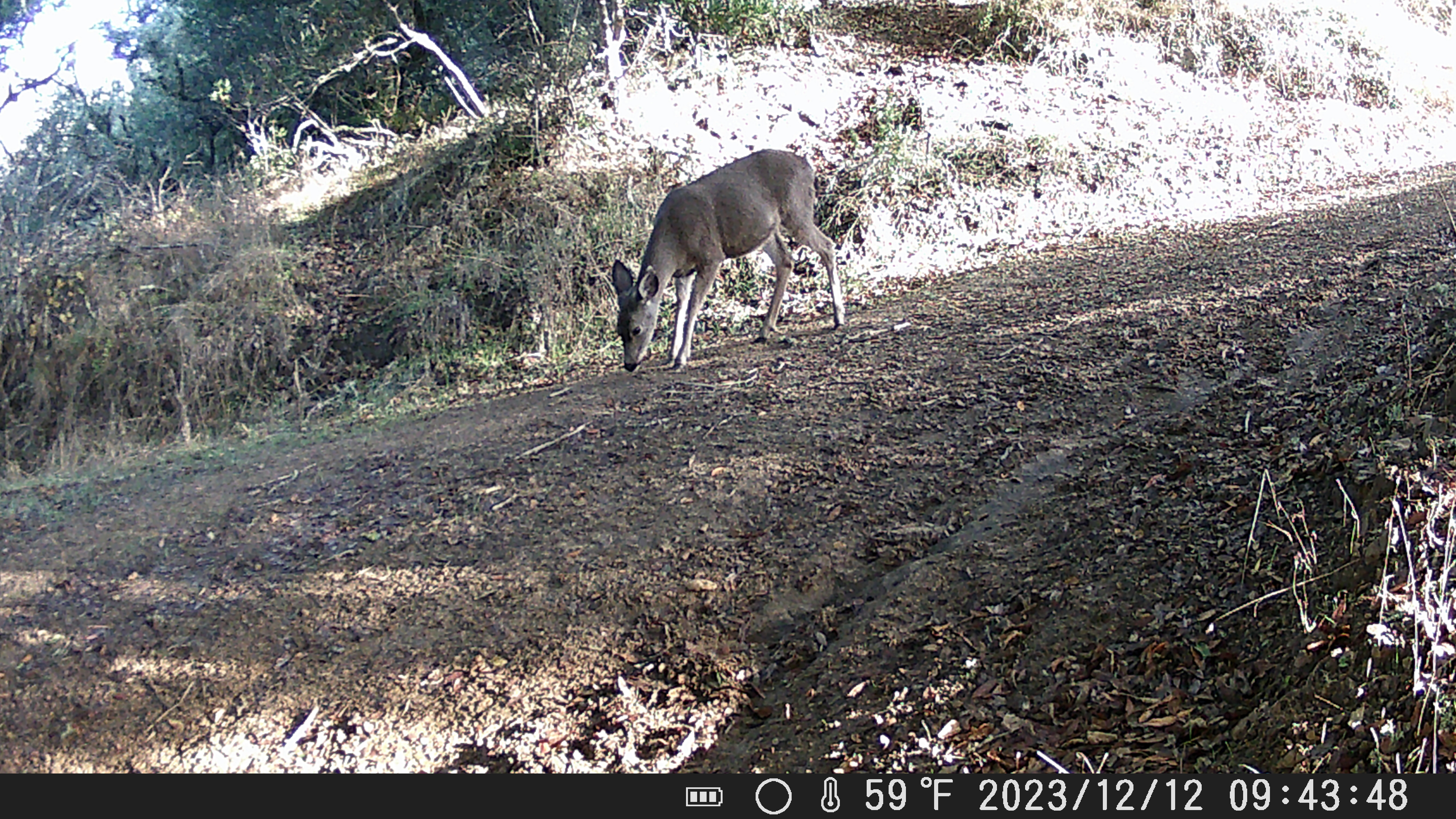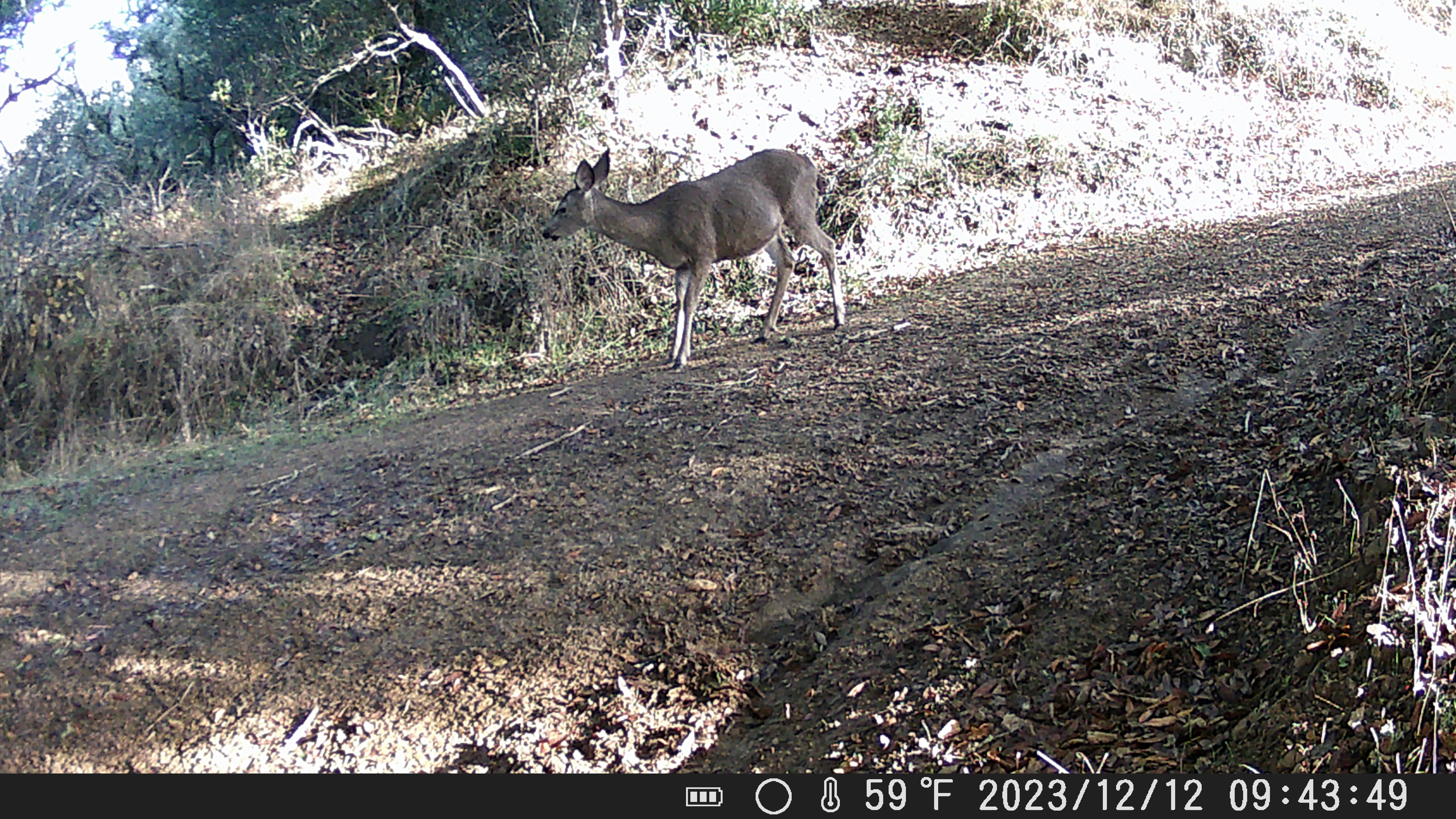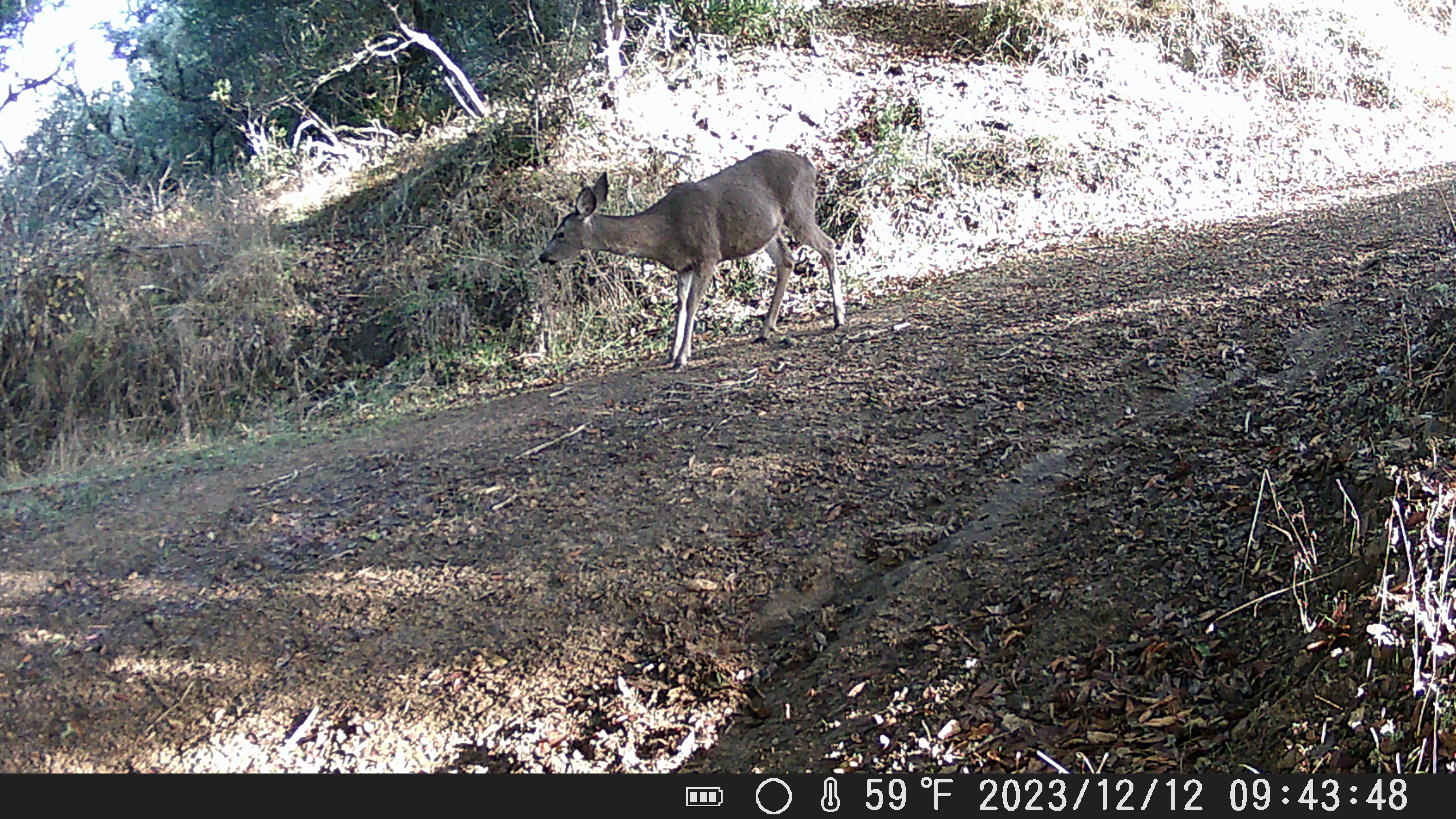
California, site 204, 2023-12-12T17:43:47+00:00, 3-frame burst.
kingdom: Animalia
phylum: Chordata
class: Mammalia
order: Artiodactyla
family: Cervidae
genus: Odocoileus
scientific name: Odocoileus hemionus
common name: mule deer